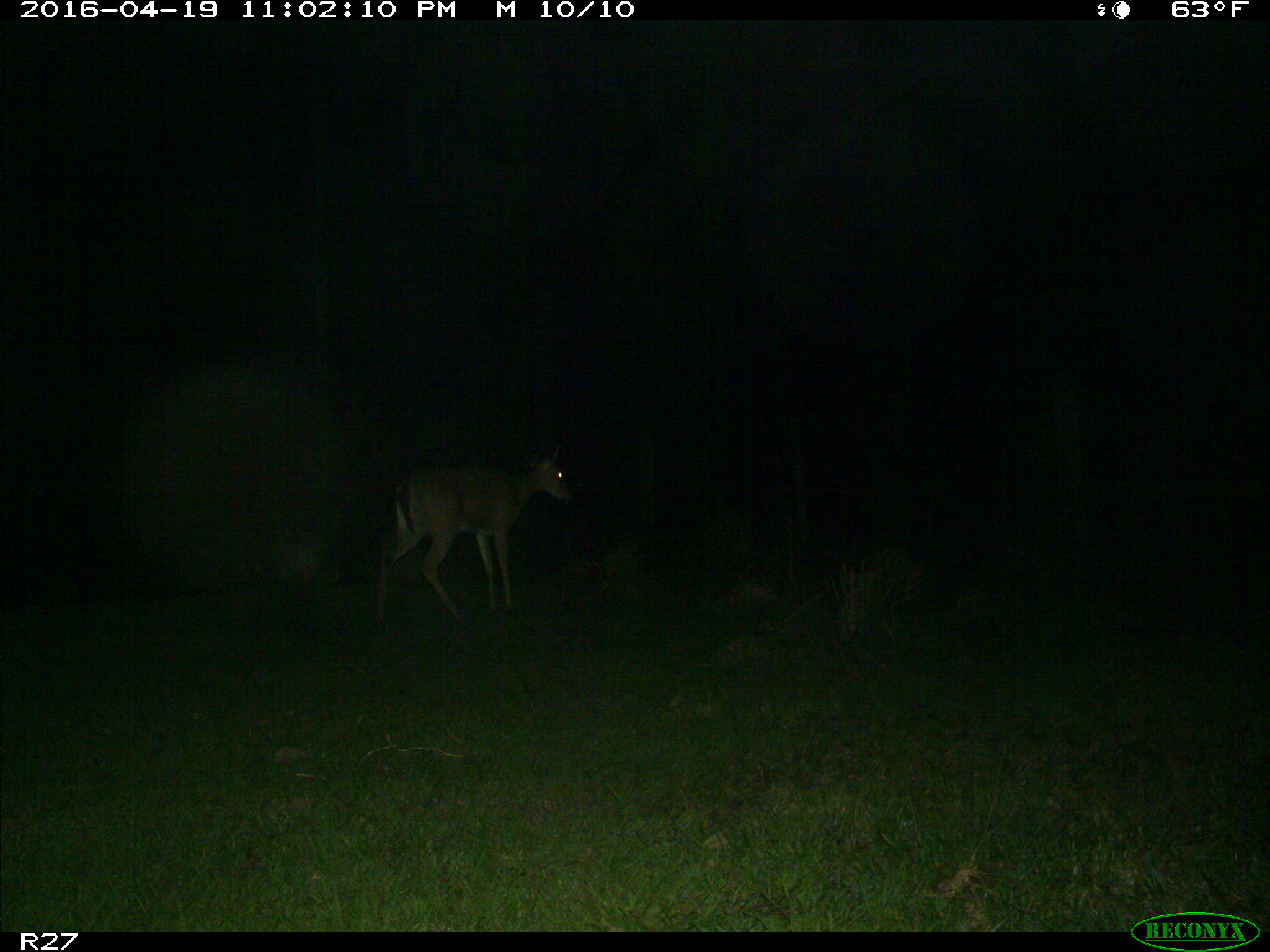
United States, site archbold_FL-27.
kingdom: Animalia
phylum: Chordata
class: Mammalia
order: Artiodactyla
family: Cervidae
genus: Odocoileus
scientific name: Odocoileus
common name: deer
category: unidentified deer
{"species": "unidentified deer (deer) (Odocoileus)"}